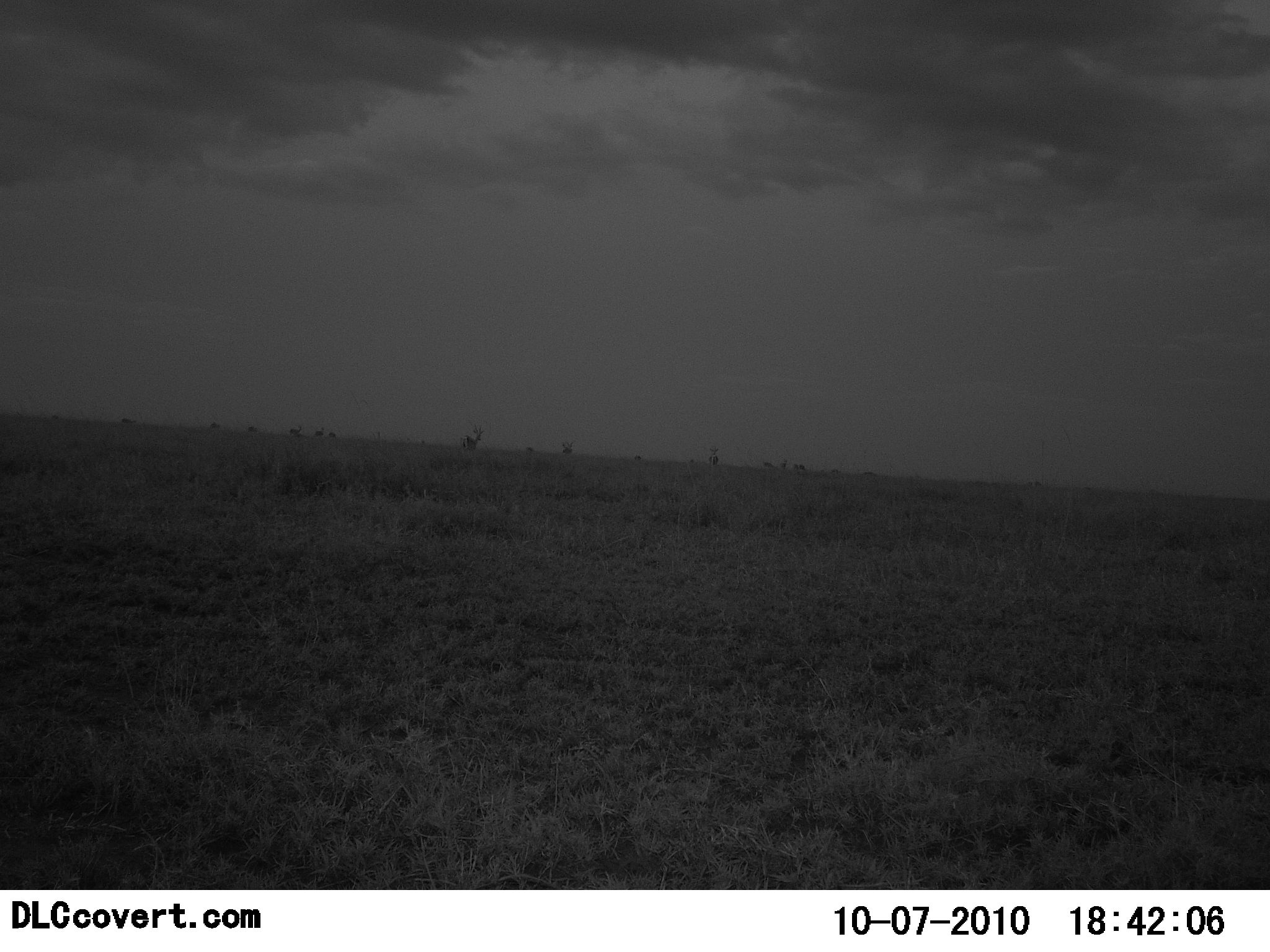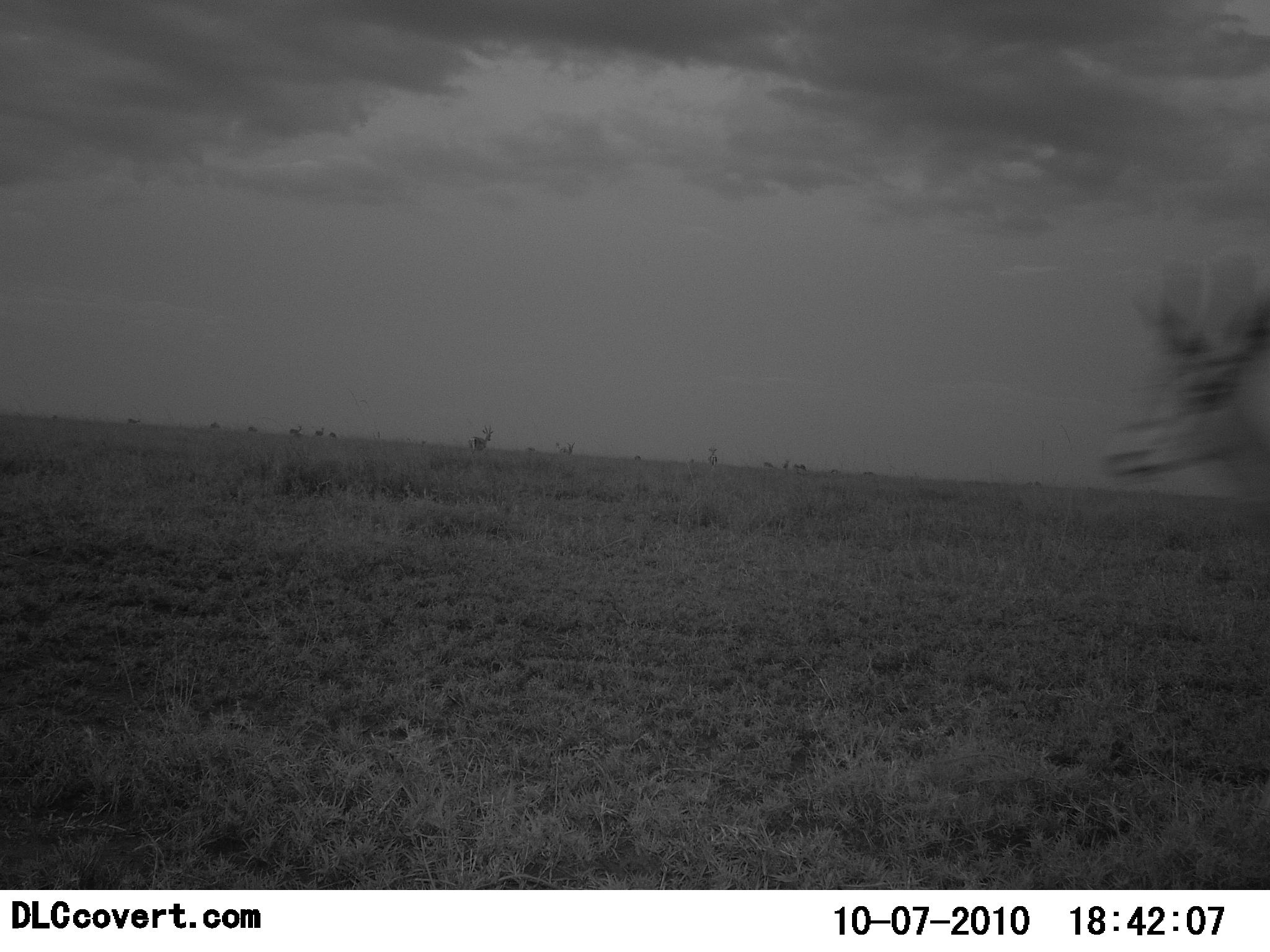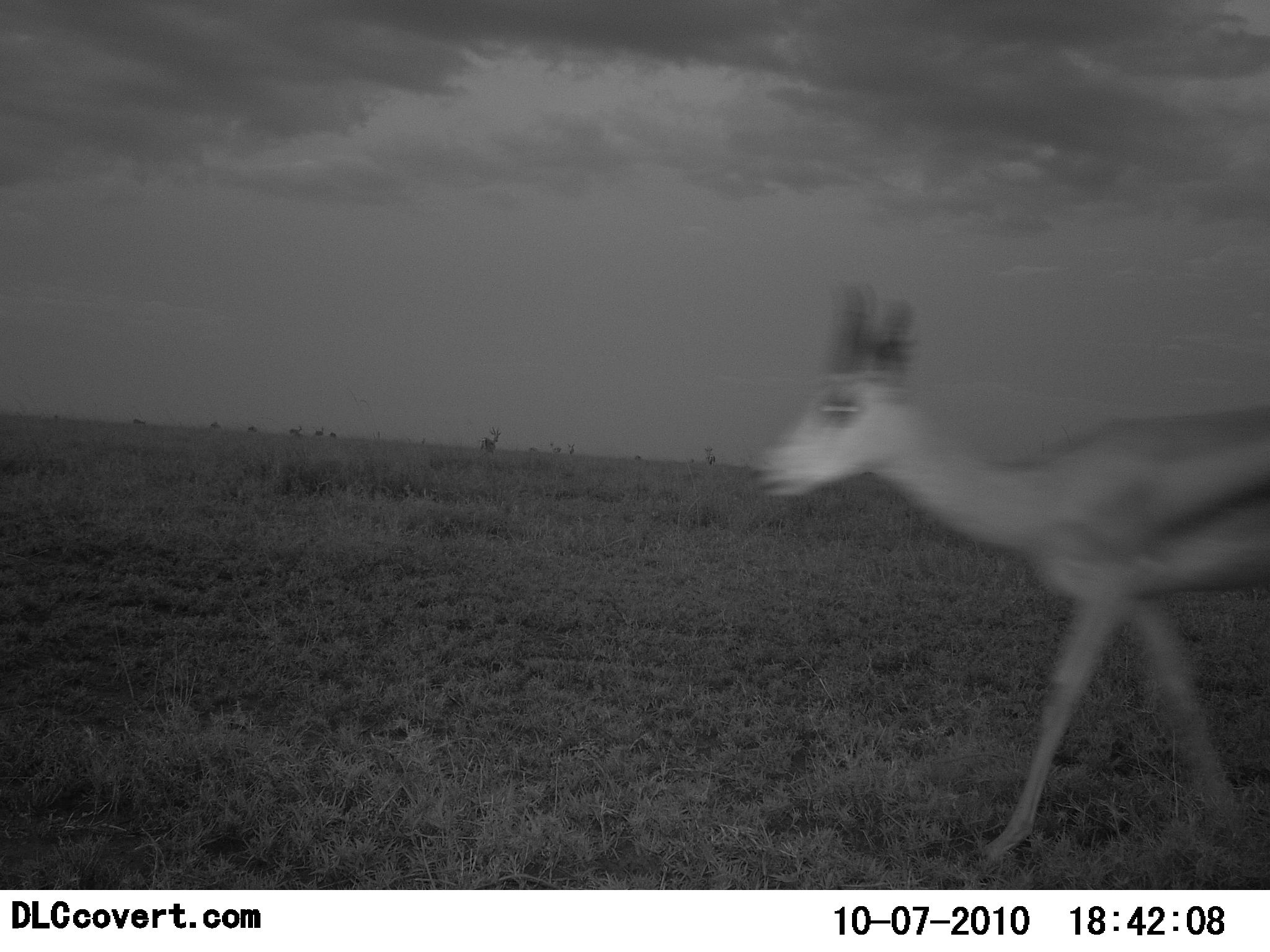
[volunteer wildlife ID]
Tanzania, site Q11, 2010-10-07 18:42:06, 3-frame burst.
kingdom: Animalia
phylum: Chordata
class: Mammalia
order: Artiodactyla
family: Bovidae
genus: Eudorcas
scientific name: Eudorcas thomsonii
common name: thomson's gazelle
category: gazellethomsons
Gazellethomsons (thomson's gazelle) (Eudorcas thomsonii), count 3. Behavior (volunteer vote fractions): standing 29%, resting 0%, moving 100%, interacting 0%. Young present (vote fraction): 0%. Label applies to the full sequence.